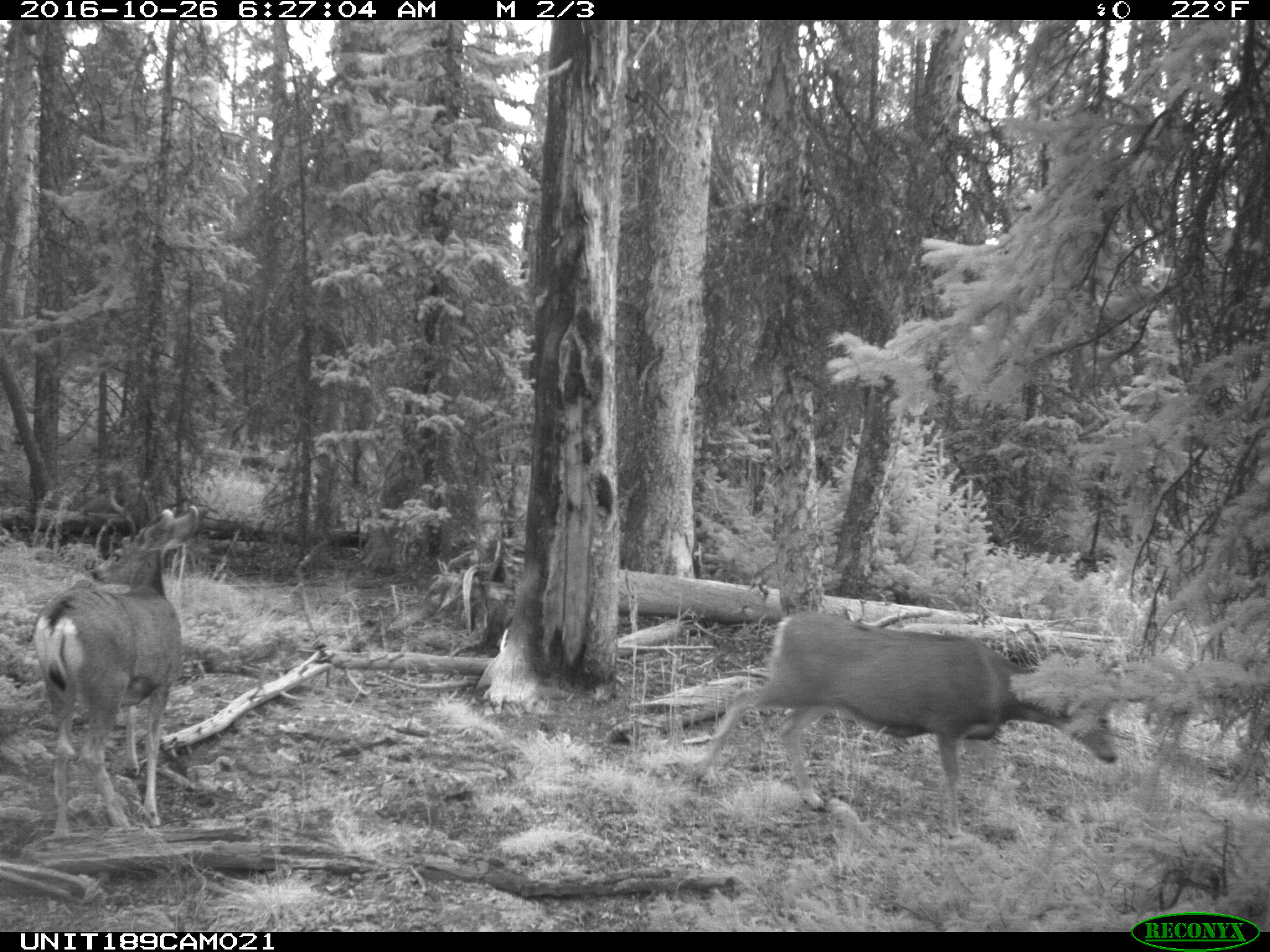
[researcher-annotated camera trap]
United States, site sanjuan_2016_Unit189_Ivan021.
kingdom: Animalia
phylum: Chordata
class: Mammalia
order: Artiodactyla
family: Cervidae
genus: Odocoileus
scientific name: Odocoileus hemionus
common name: mule deer